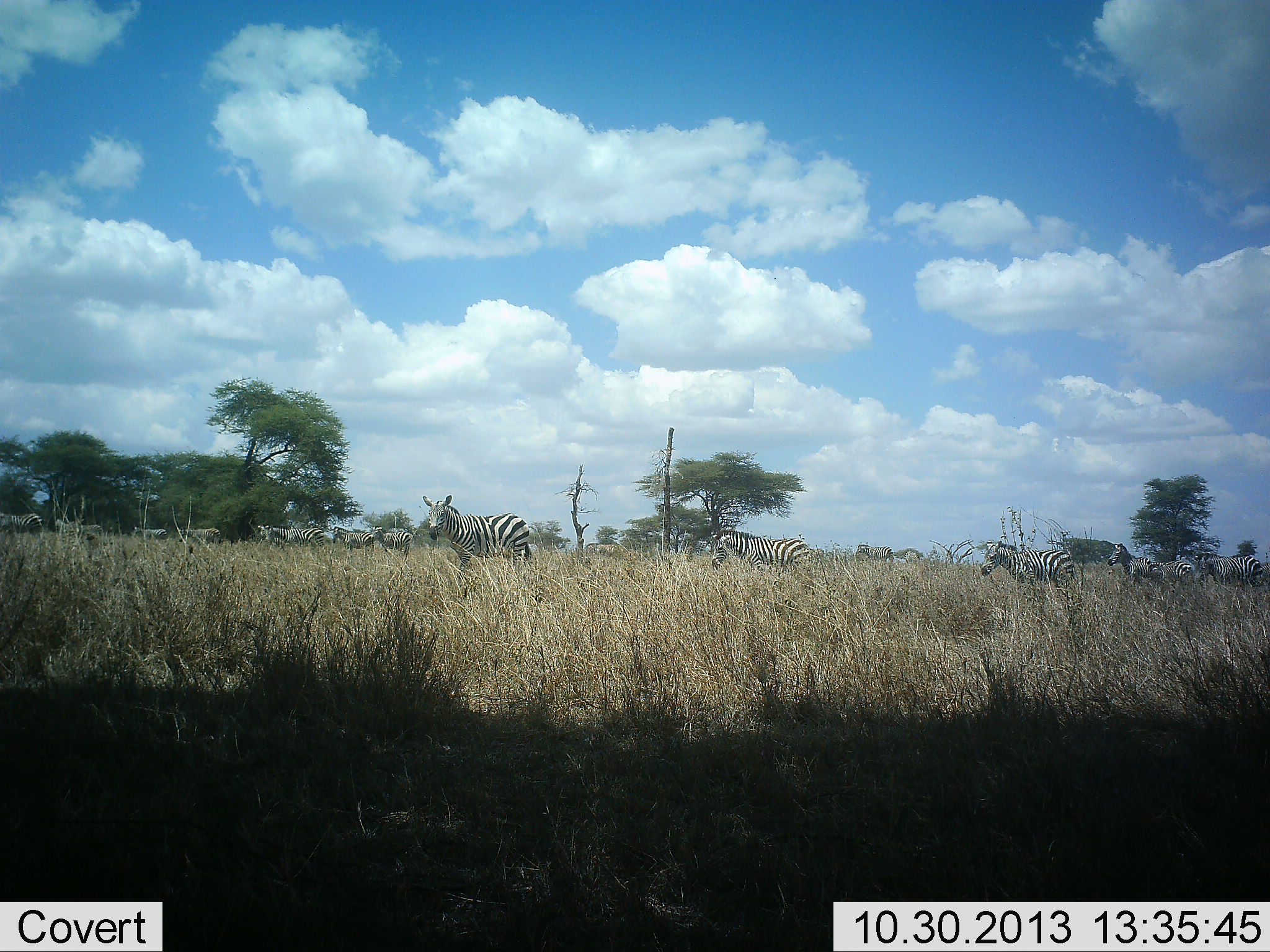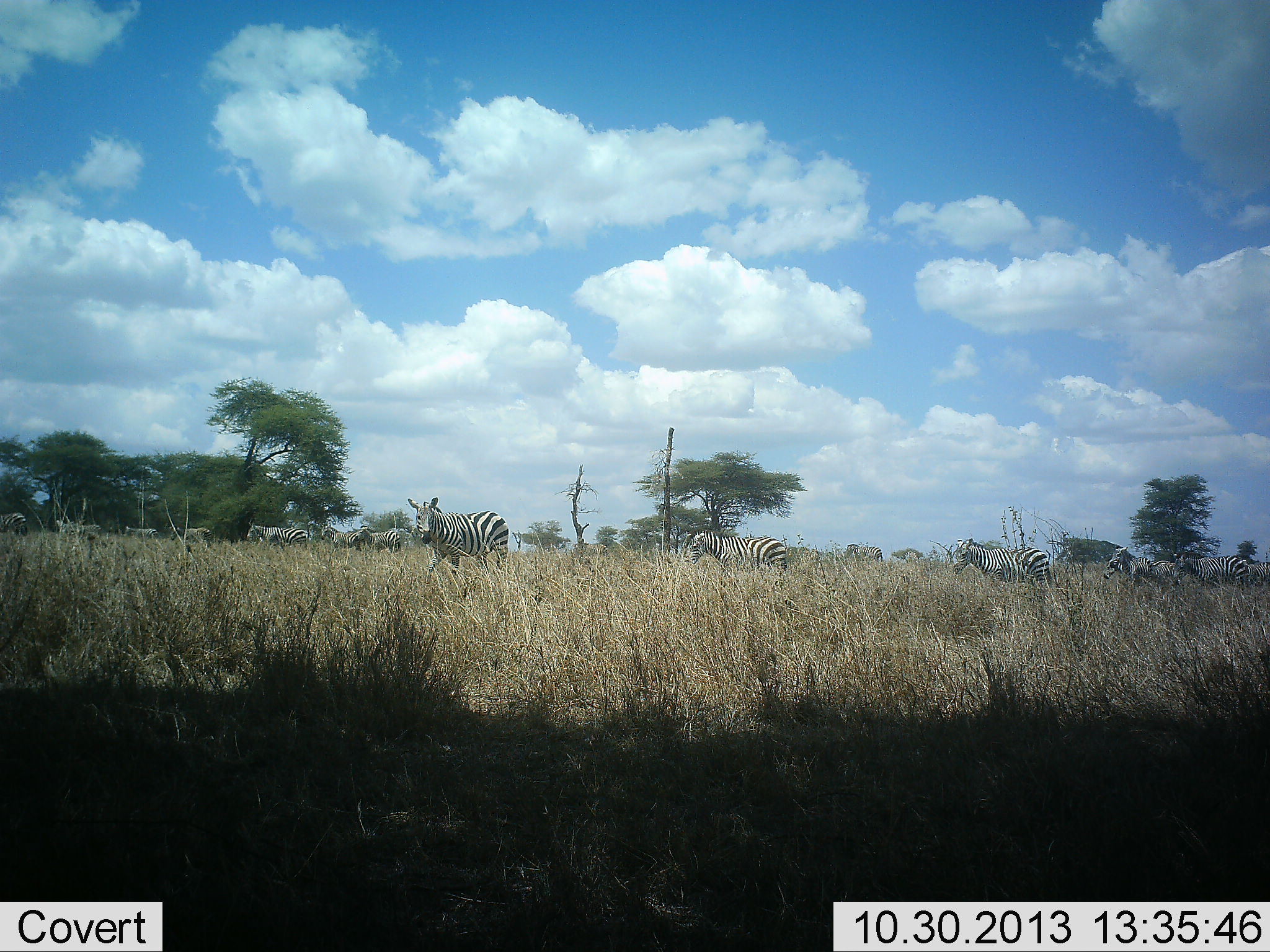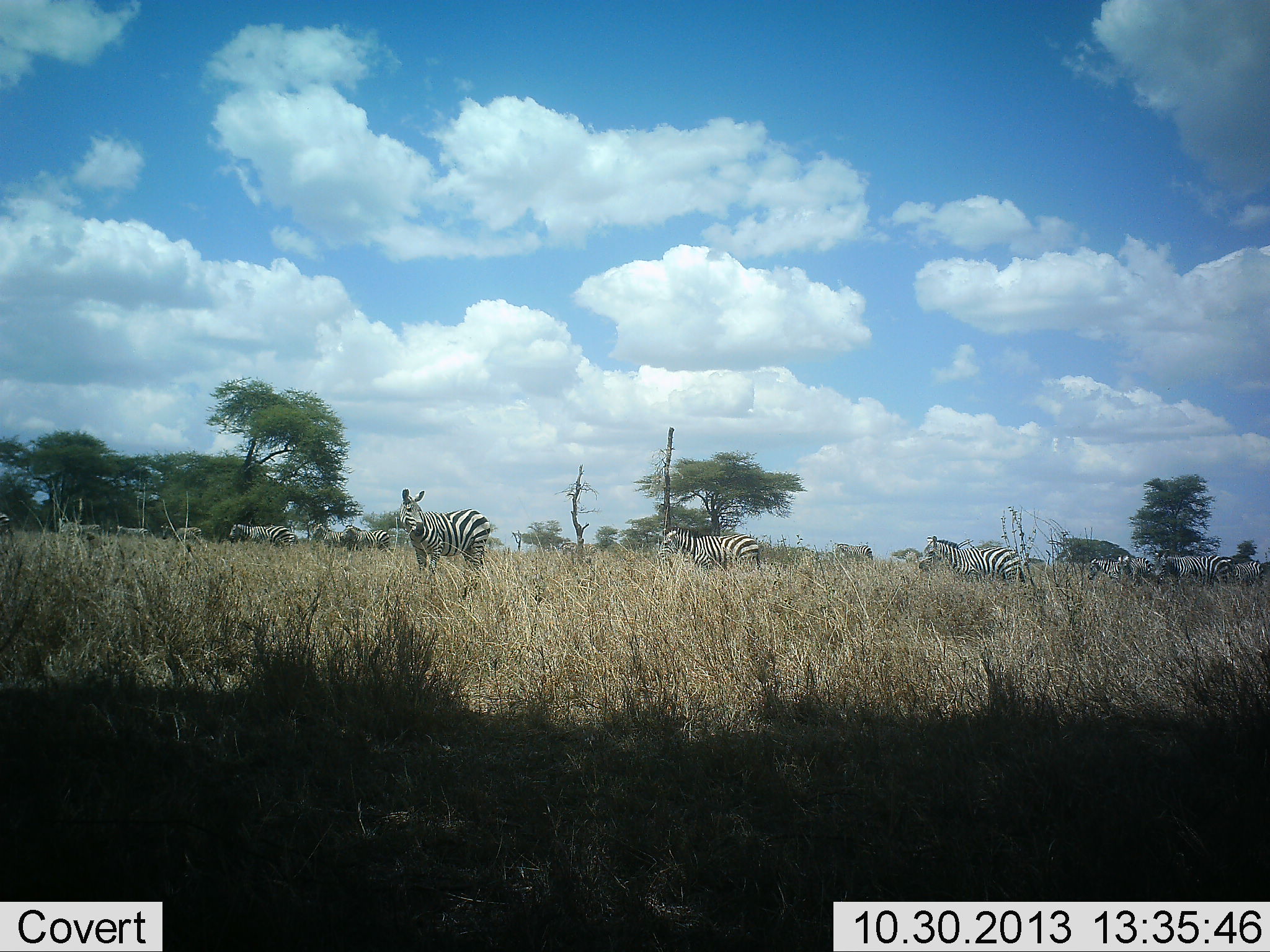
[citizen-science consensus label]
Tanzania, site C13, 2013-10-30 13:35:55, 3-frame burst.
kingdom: Animalia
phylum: Chordata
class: Mammalia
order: Perissodactyla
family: Equidae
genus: Equus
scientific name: Equus quagga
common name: plains zebra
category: zebra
Zebra (plains zebra) (Equus quagga), count 11-50. Behavior (volunteer vote fractions): standing 27%, resting 0%, moving 91%, interacting 0%. Young present (vote fraction): 0%. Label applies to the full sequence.